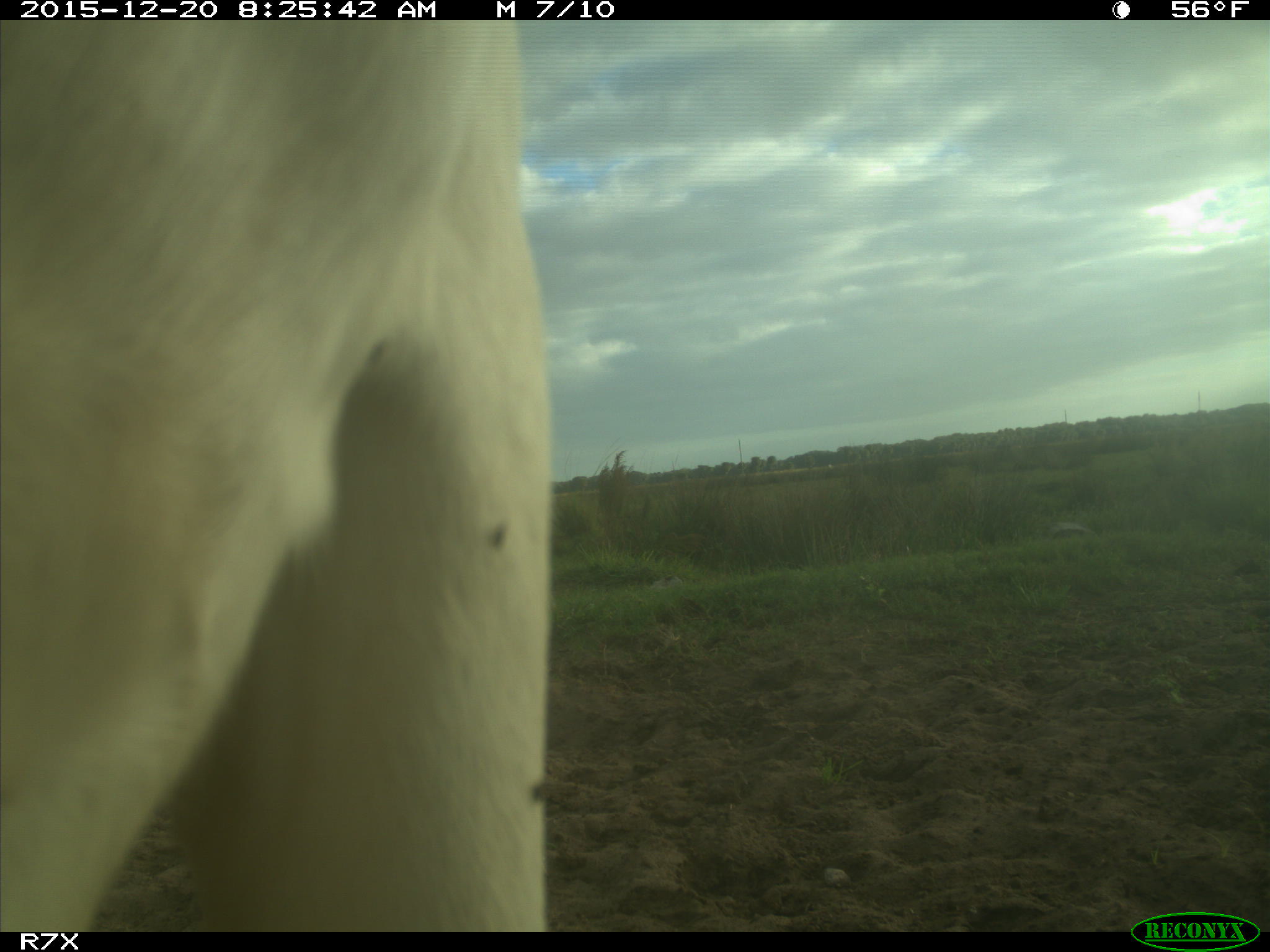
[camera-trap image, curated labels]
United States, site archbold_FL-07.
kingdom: Animalia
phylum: Chordata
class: Mammalia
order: Artiodactyla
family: Bovidae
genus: Bos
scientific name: Bos taurus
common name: domestic cow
Bos taurus (domestic cow).